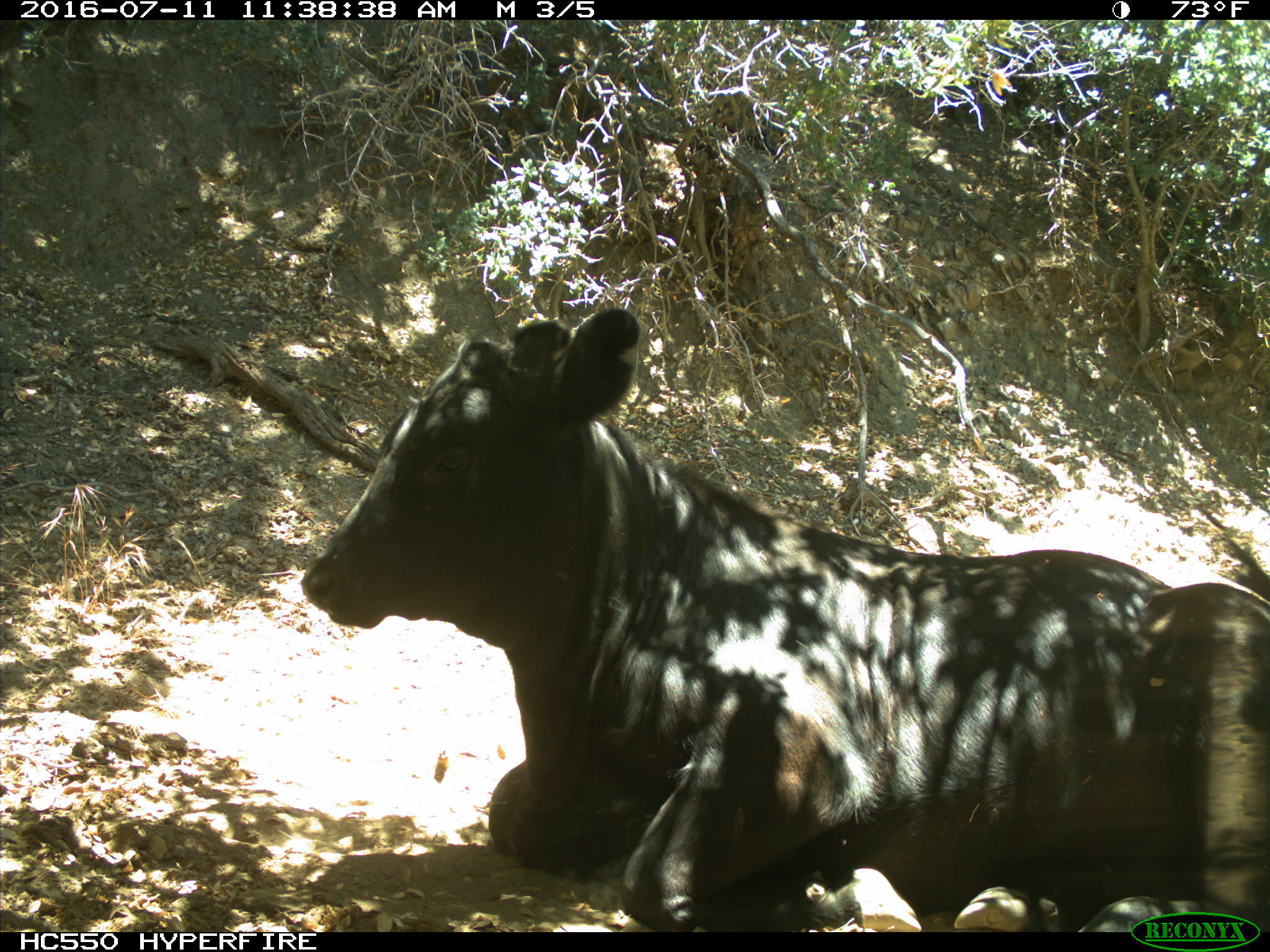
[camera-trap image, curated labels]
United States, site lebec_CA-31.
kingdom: Animalia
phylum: Chordata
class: Mammalia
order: Artiodactyla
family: Bovidae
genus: Bos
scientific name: Bos taurus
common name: domestic cow